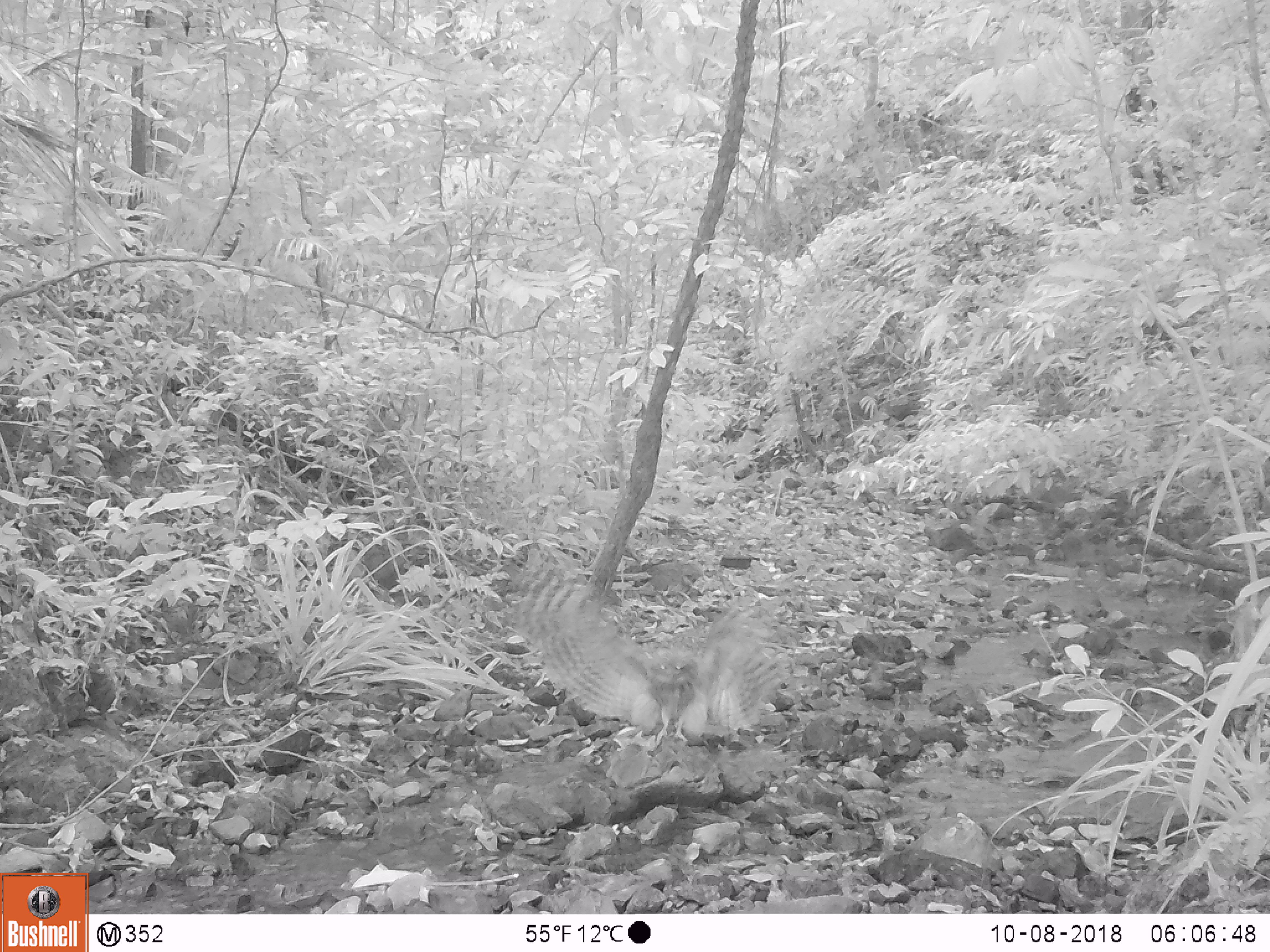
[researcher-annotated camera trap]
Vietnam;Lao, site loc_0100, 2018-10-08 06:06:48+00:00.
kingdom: Animalia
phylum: Chordata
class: Aves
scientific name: Aves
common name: bird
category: unidentified bird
Unidentified bird (bird) (Aves). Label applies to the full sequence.